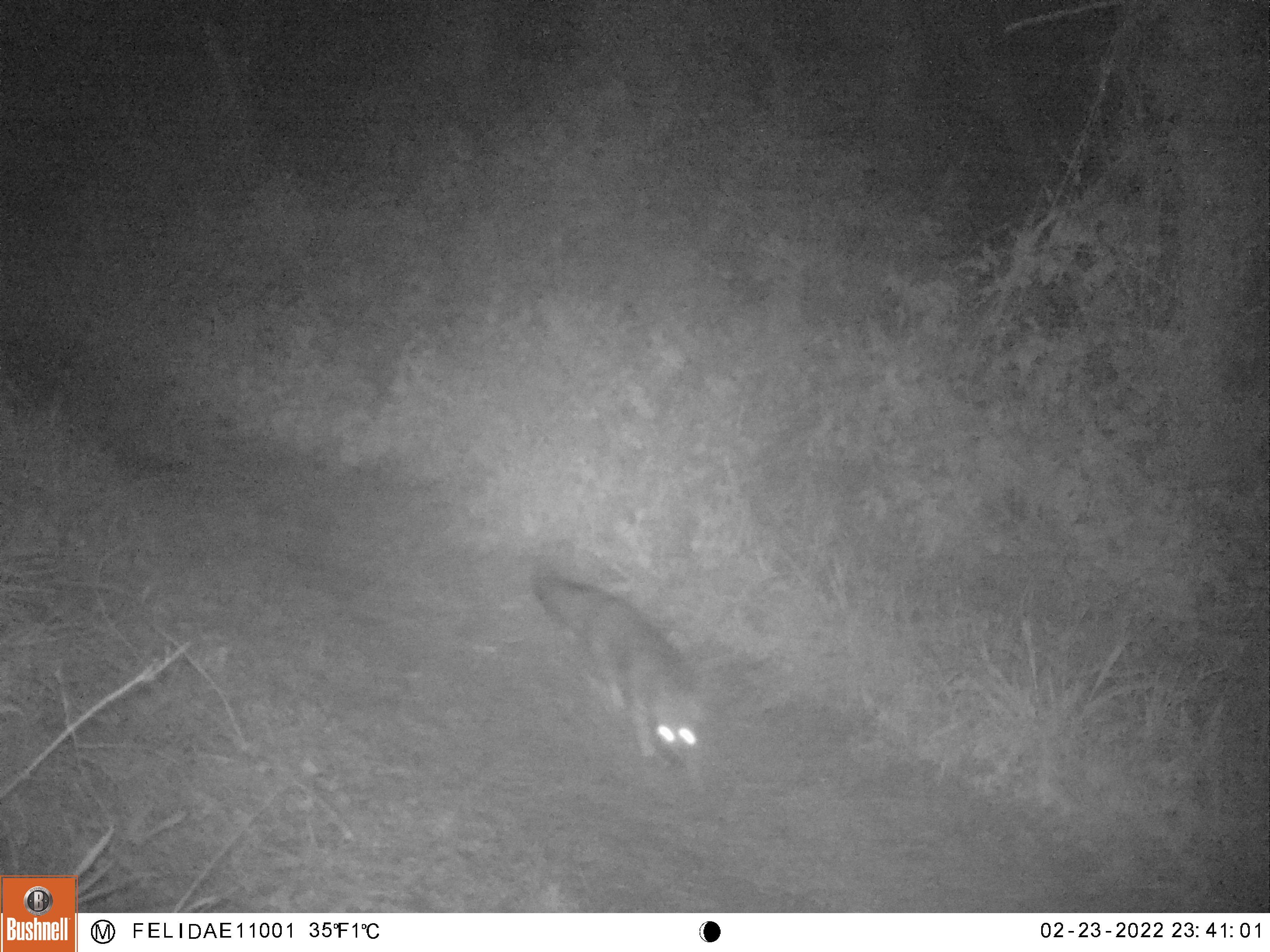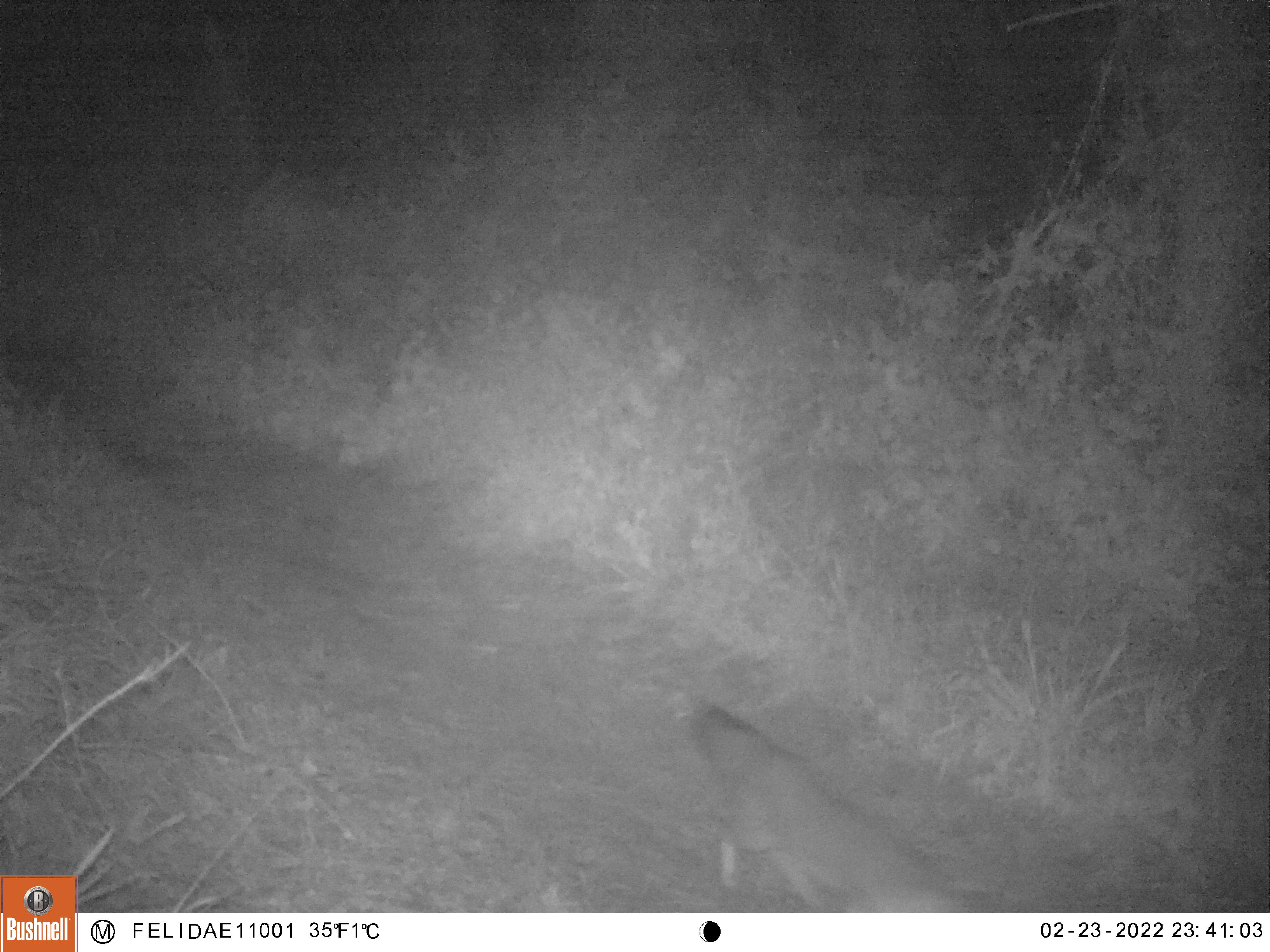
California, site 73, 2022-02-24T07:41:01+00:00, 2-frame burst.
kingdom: Animalia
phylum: Chordata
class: Mammalia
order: Carnivora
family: Canidae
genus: Urocyon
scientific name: Urocyon cinereoargenteus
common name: gray fox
Gray fox (Urocyon cinereoargenteus).